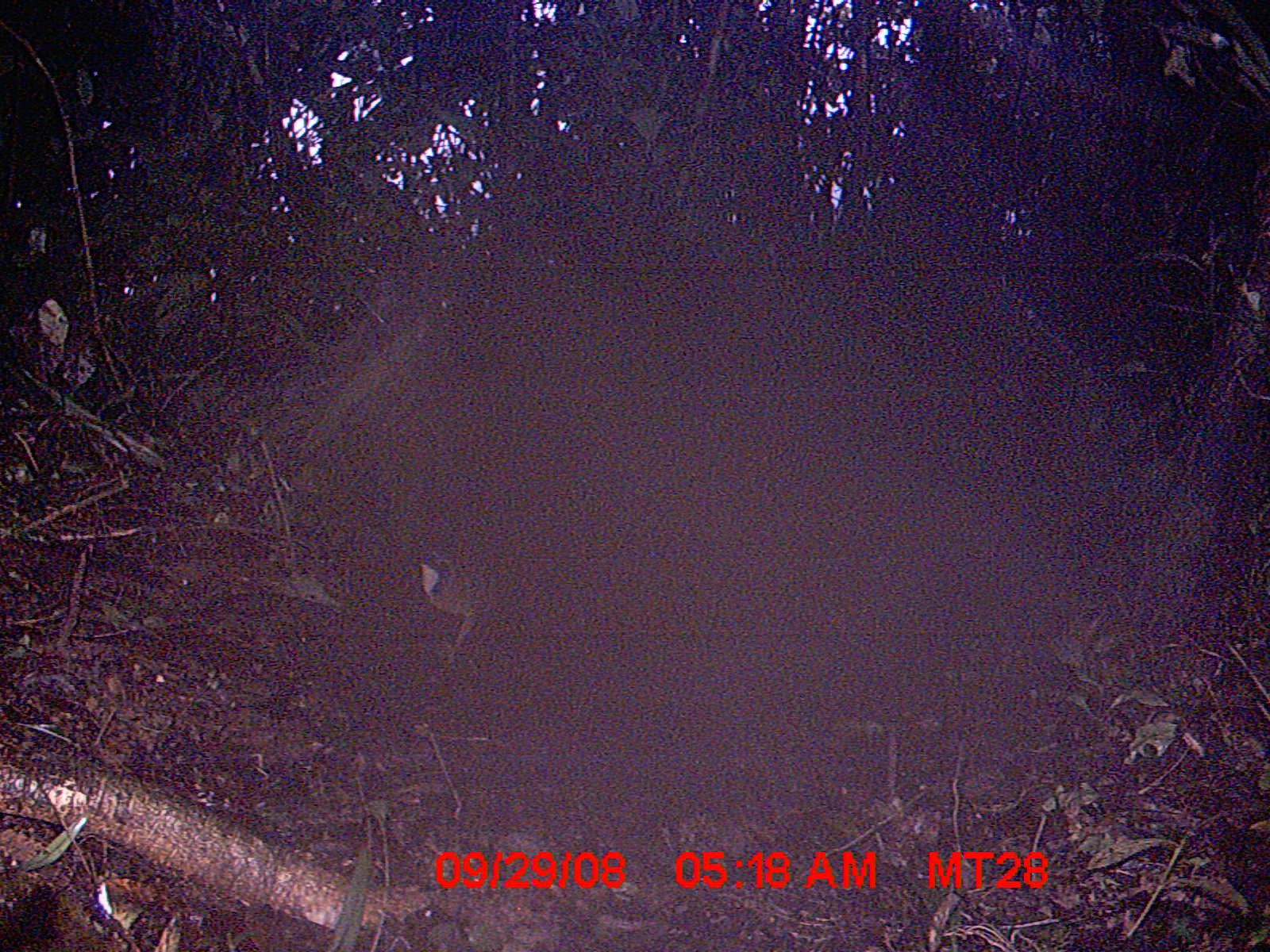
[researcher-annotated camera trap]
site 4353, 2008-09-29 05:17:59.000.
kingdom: Animalia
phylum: Chordata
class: Aves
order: Cuculiformes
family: Cuculidae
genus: Coua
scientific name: Coua serriana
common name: red-breasted coua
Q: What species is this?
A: Coua serriana (red-breasted coua).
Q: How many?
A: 1.